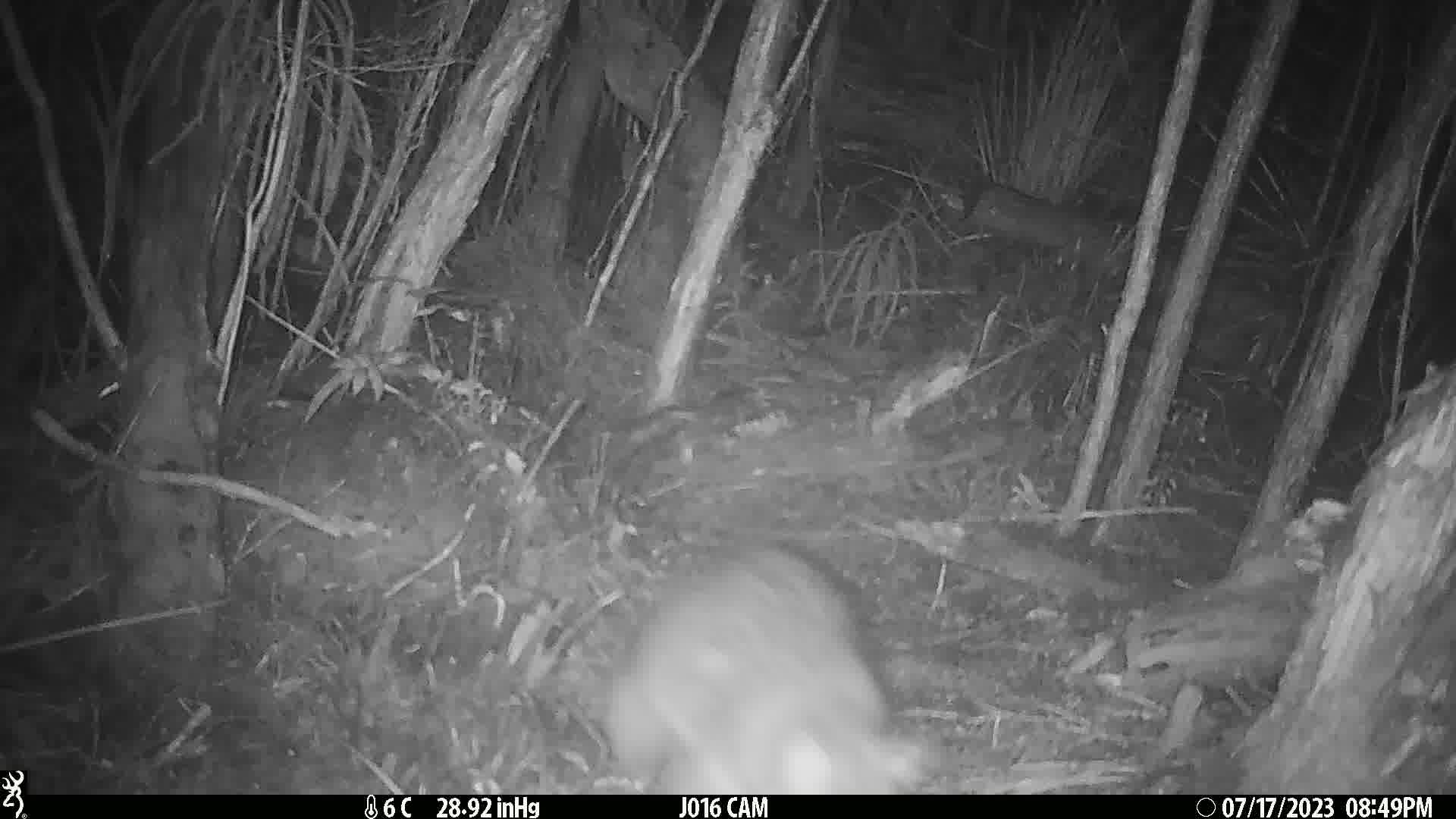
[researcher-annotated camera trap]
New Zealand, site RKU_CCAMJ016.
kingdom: Animalia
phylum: Chordata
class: Mammalia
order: Diprotodontia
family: Phalangeridae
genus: Trichosurus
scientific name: Trichosurus vulpecula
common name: common brushtail possum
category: possum